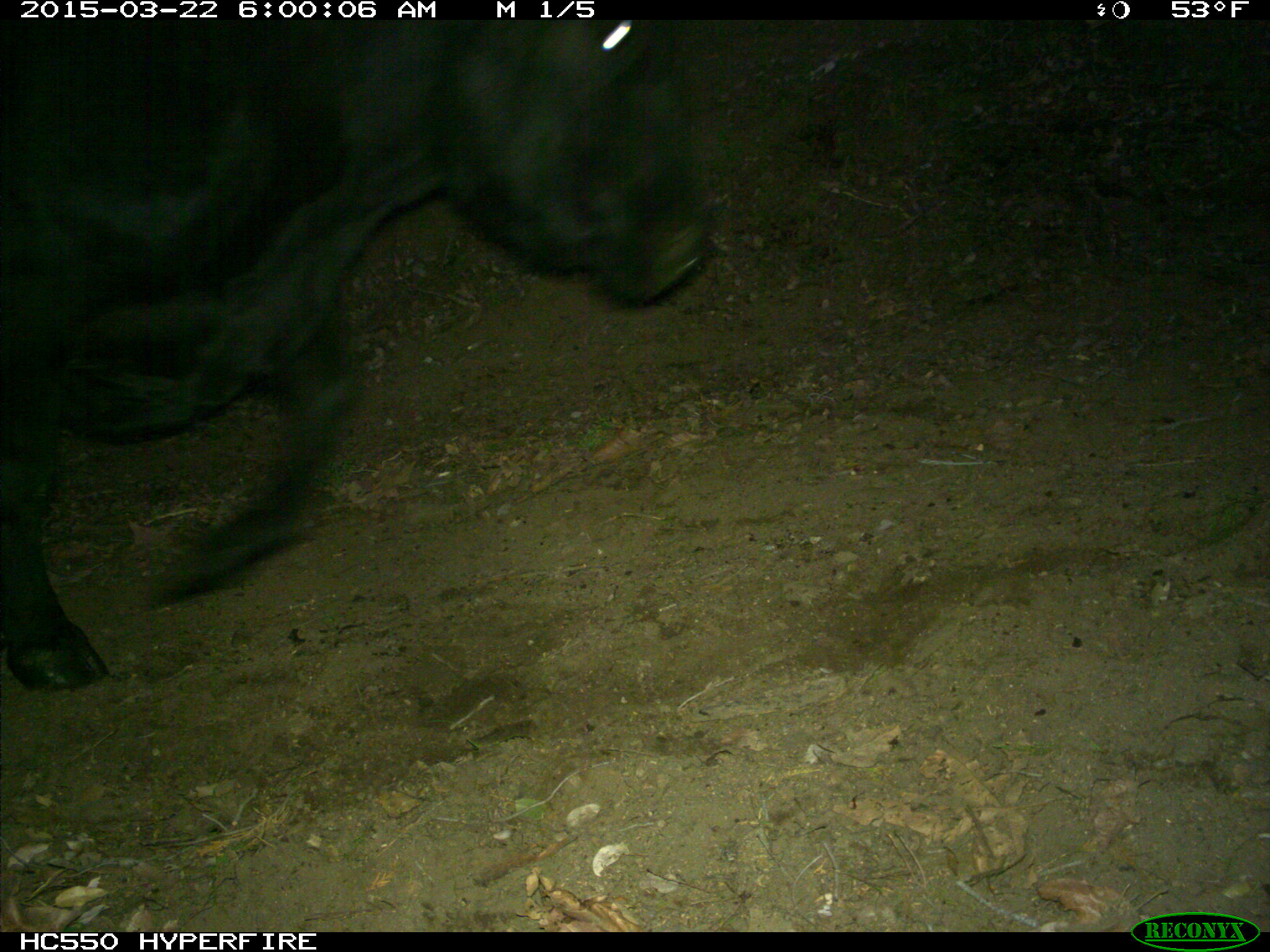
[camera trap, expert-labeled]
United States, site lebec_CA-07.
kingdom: Animalia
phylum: Chordata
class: Mammalia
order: Artiodactyla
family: Bovidae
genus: Bos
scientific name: Bos taurus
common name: domestic cow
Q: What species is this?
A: Bos taurus (domestic cow).